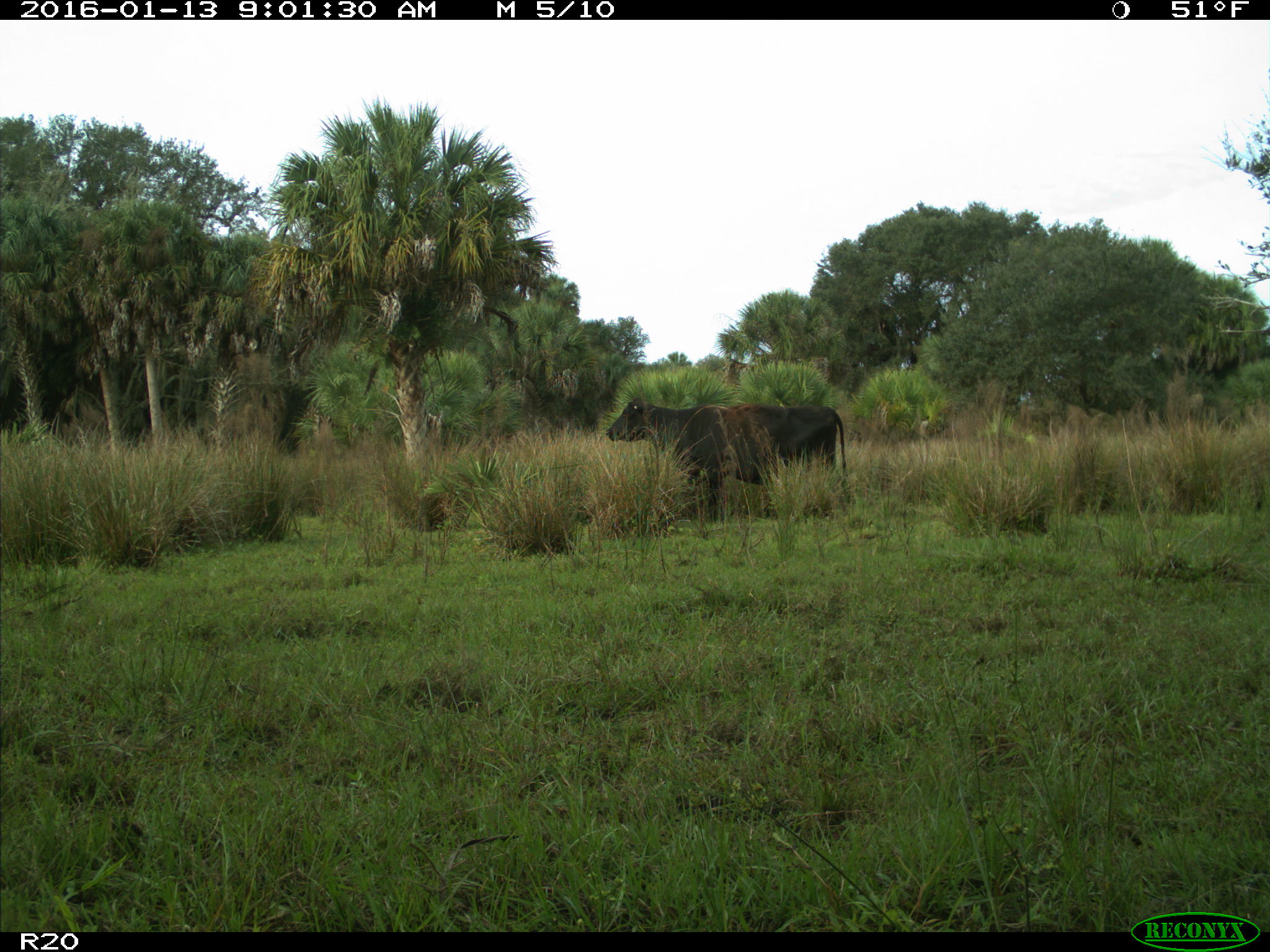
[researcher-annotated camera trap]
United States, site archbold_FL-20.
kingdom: Animalia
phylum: Chordata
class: Mammalia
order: Artiodactyla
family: Bovidae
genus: Bos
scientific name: Bos taurus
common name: domestic cow